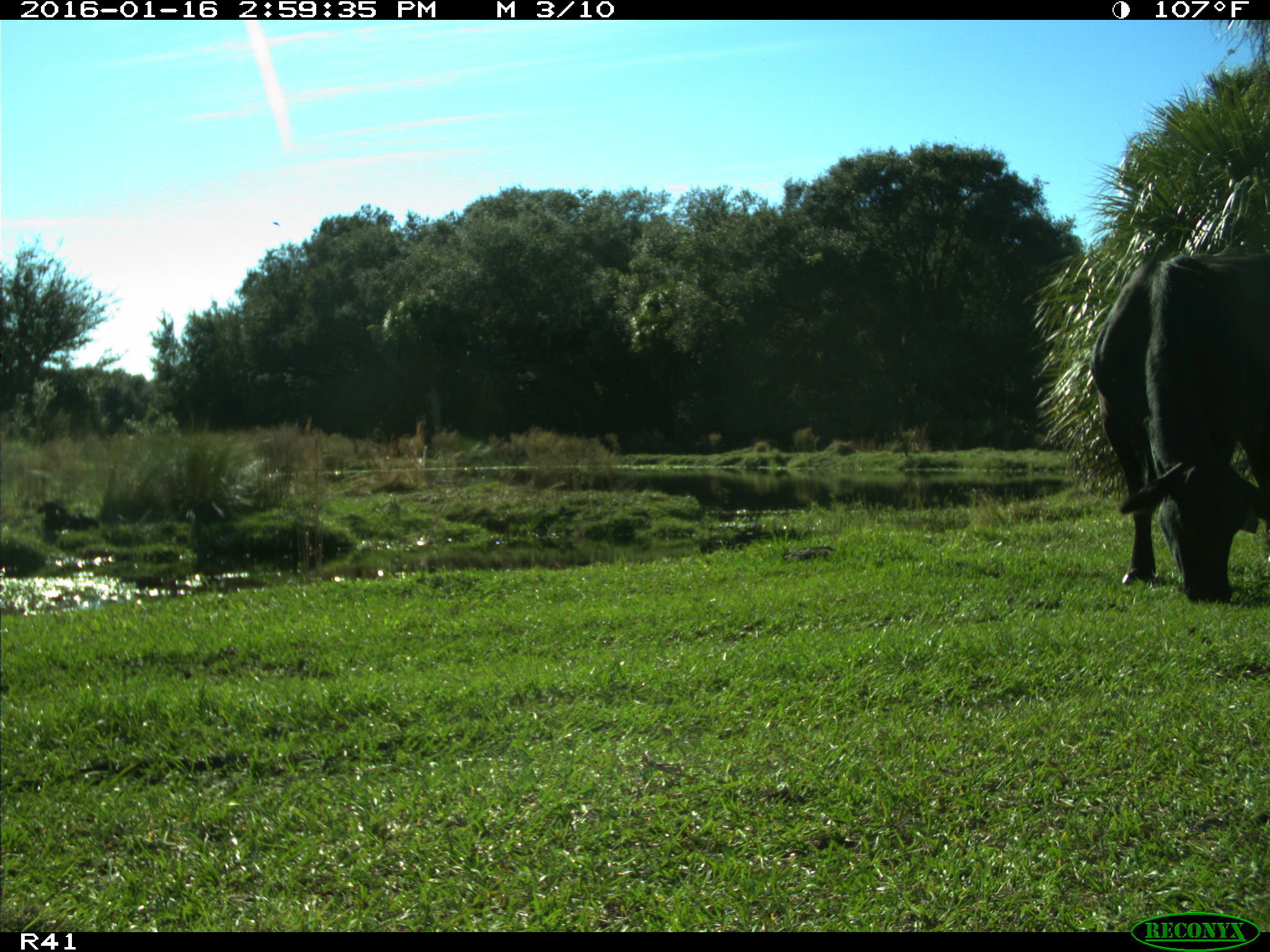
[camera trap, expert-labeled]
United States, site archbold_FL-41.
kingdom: Animalia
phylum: Chordata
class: Mammalia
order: Artiodactyla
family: Bovidae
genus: Bos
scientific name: Bos taurus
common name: domestic cow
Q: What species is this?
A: Bos taurus (domestic cow).